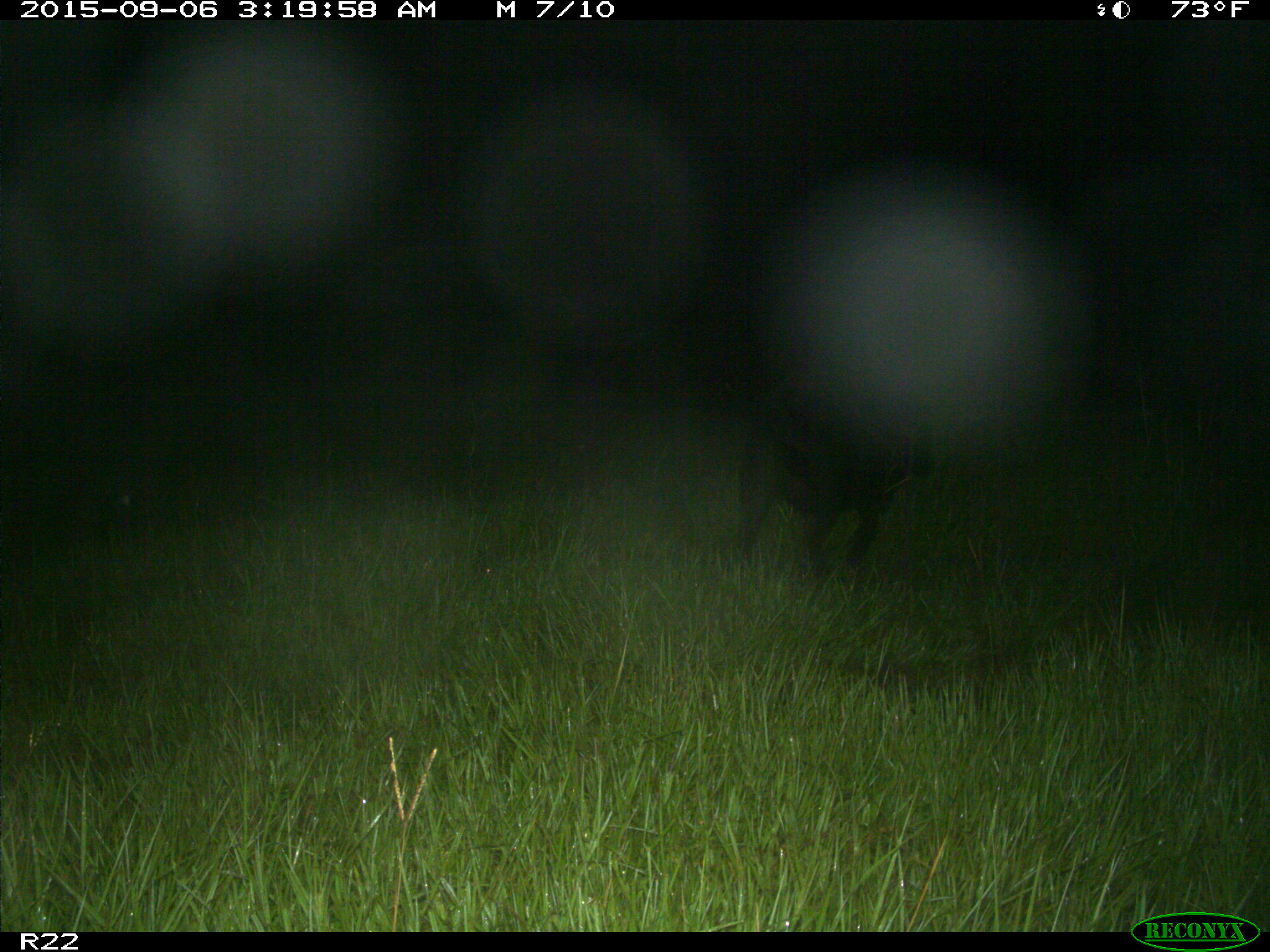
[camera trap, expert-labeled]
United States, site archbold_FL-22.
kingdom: Animalia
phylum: Chordata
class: Mammalia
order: Artiodactyla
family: Suidae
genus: Sus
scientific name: Sus scrofa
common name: wild boar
Sus scrofa (wild boar).